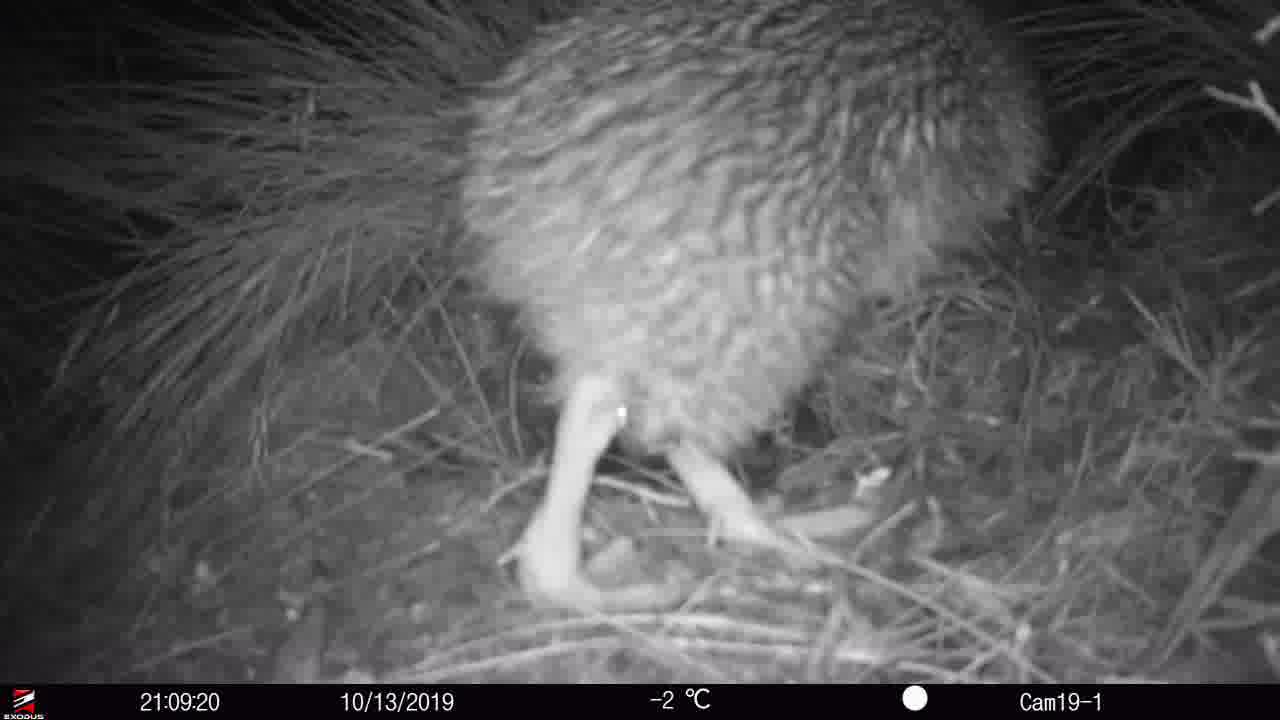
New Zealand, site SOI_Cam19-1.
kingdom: Animalia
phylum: Chordata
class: Aves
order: Apterygiformes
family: Apterygidae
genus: Apteryx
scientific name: Apteryx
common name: kiwi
Kiwi (Apteryx).